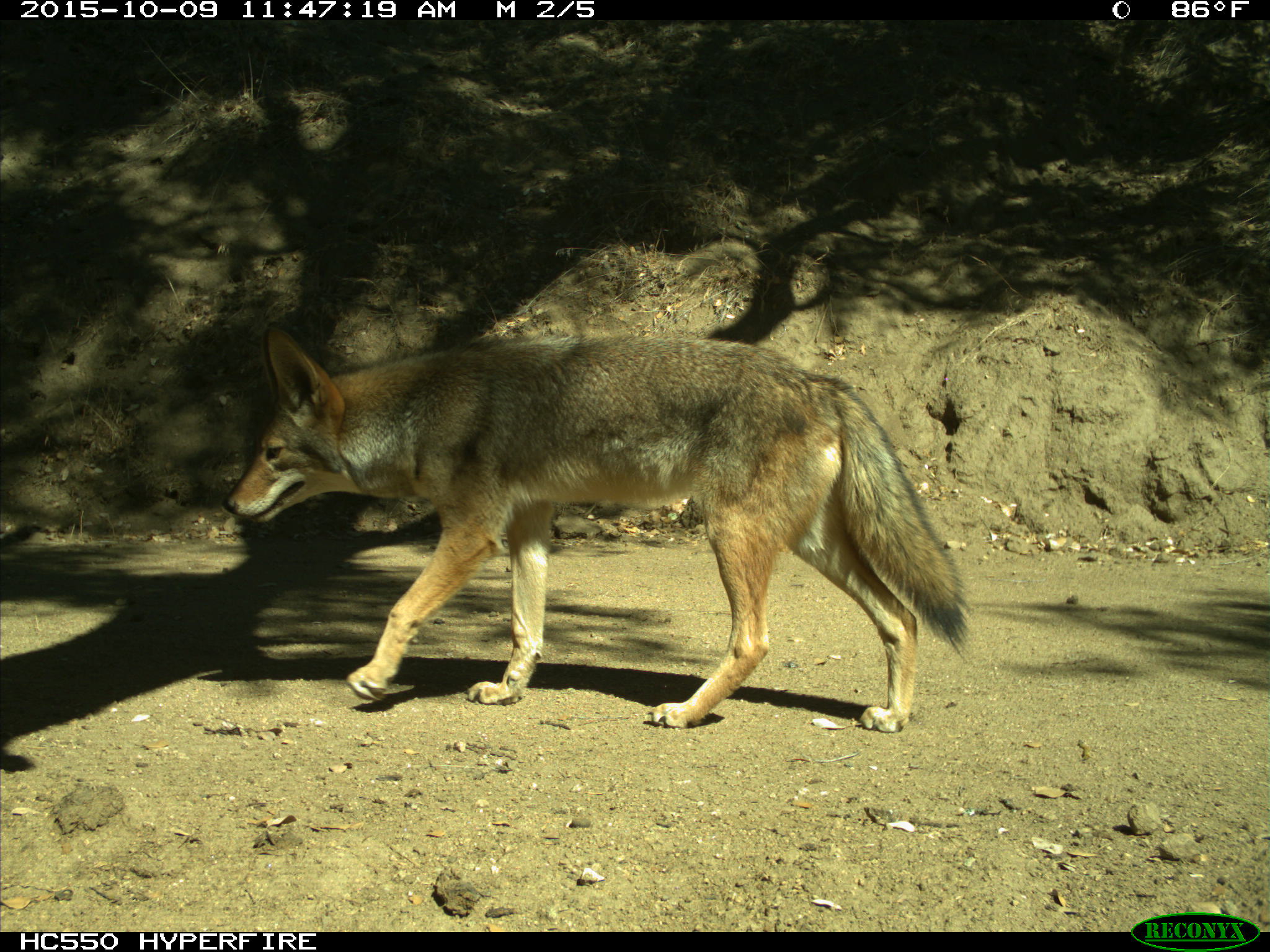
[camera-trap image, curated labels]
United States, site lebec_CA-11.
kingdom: Animalia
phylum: Chordata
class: Mammalia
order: Carnivora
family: Canidae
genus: Canis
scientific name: Canis latrans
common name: coyote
Canis latrans (coyote).